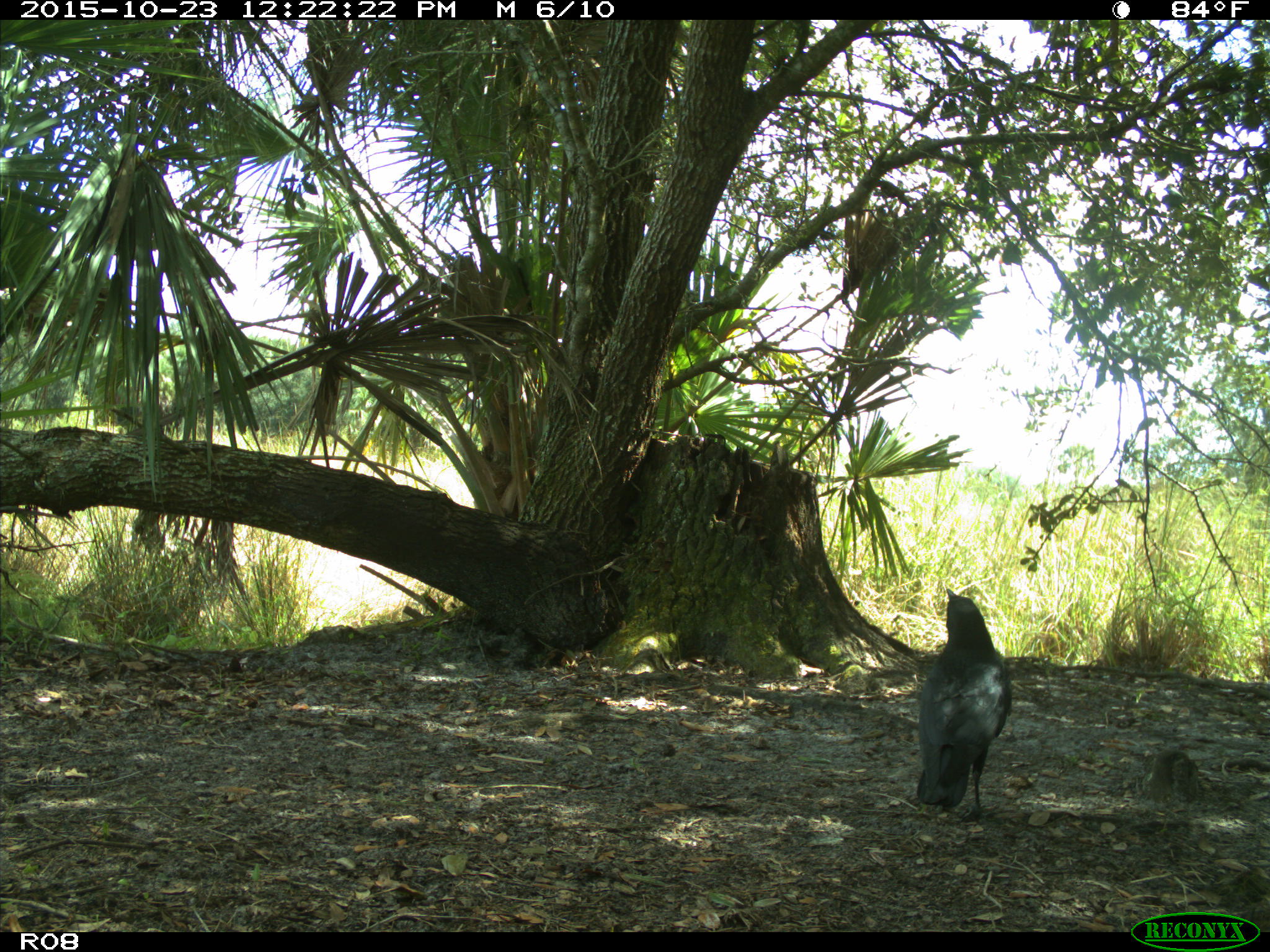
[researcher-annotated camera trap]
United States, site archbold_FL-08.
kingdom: Animalia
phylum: Chordata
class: Aves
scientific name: Aves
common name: birds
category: unidentified bird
Unidentified bird (birds) (Aves).